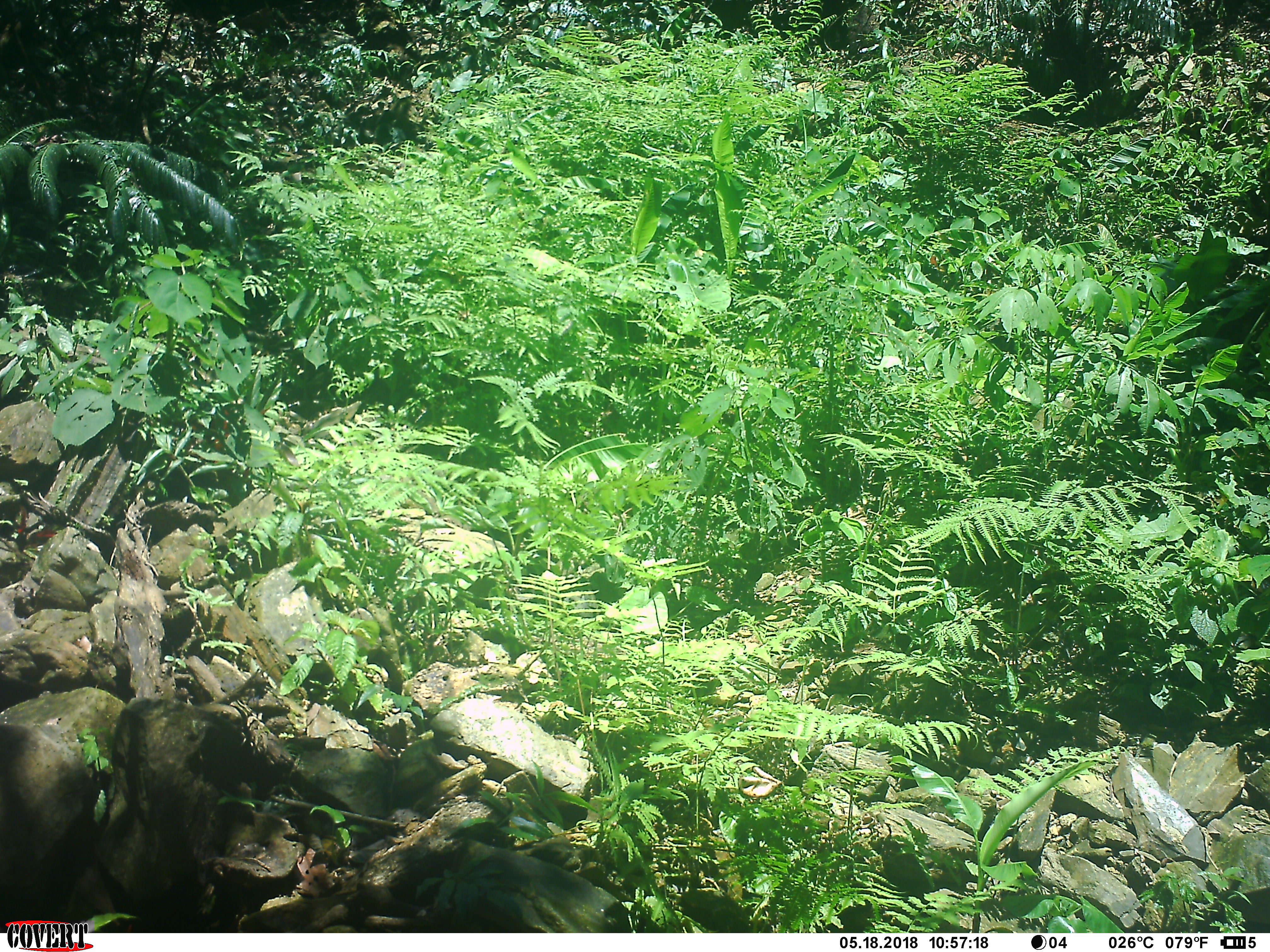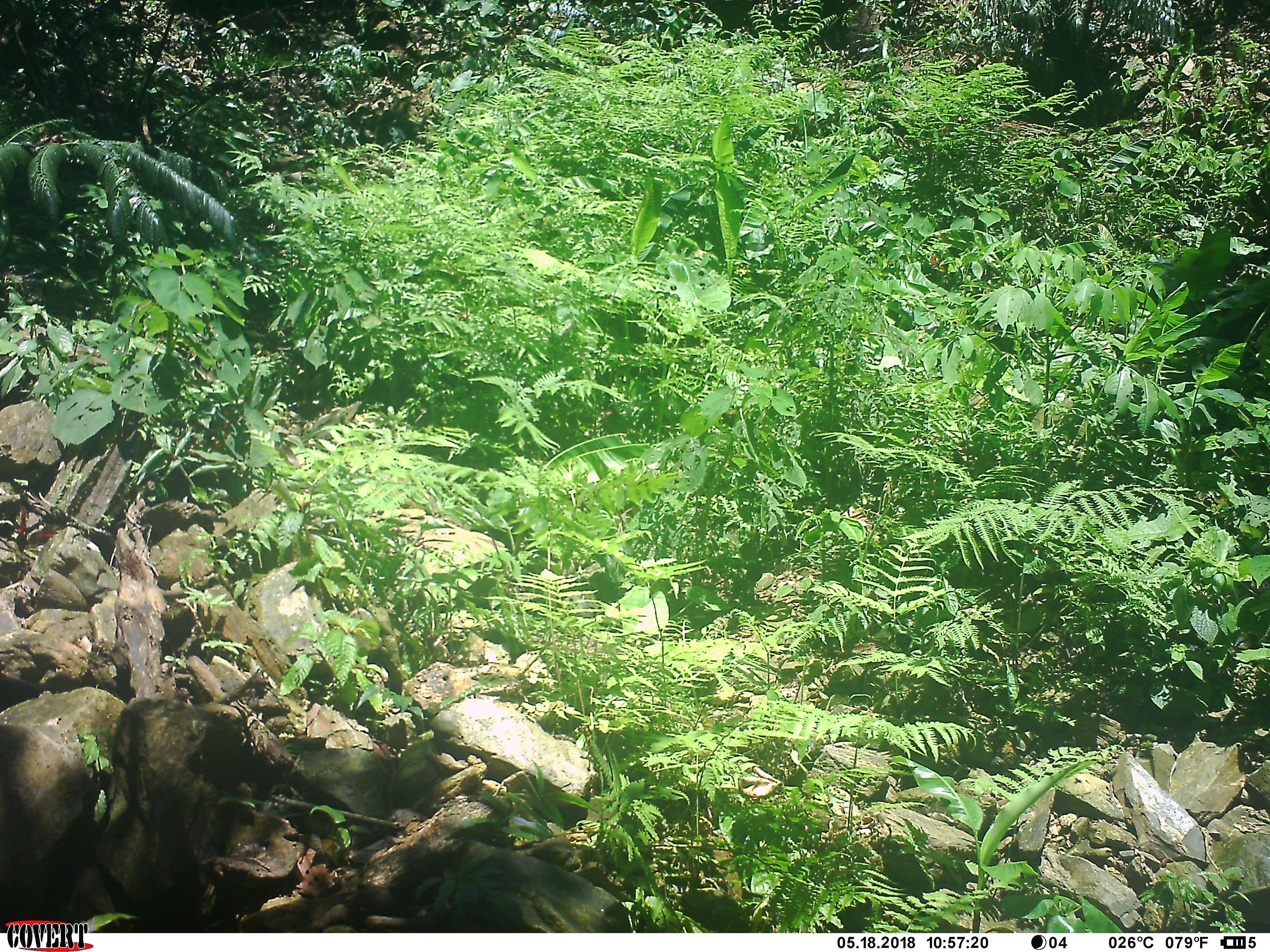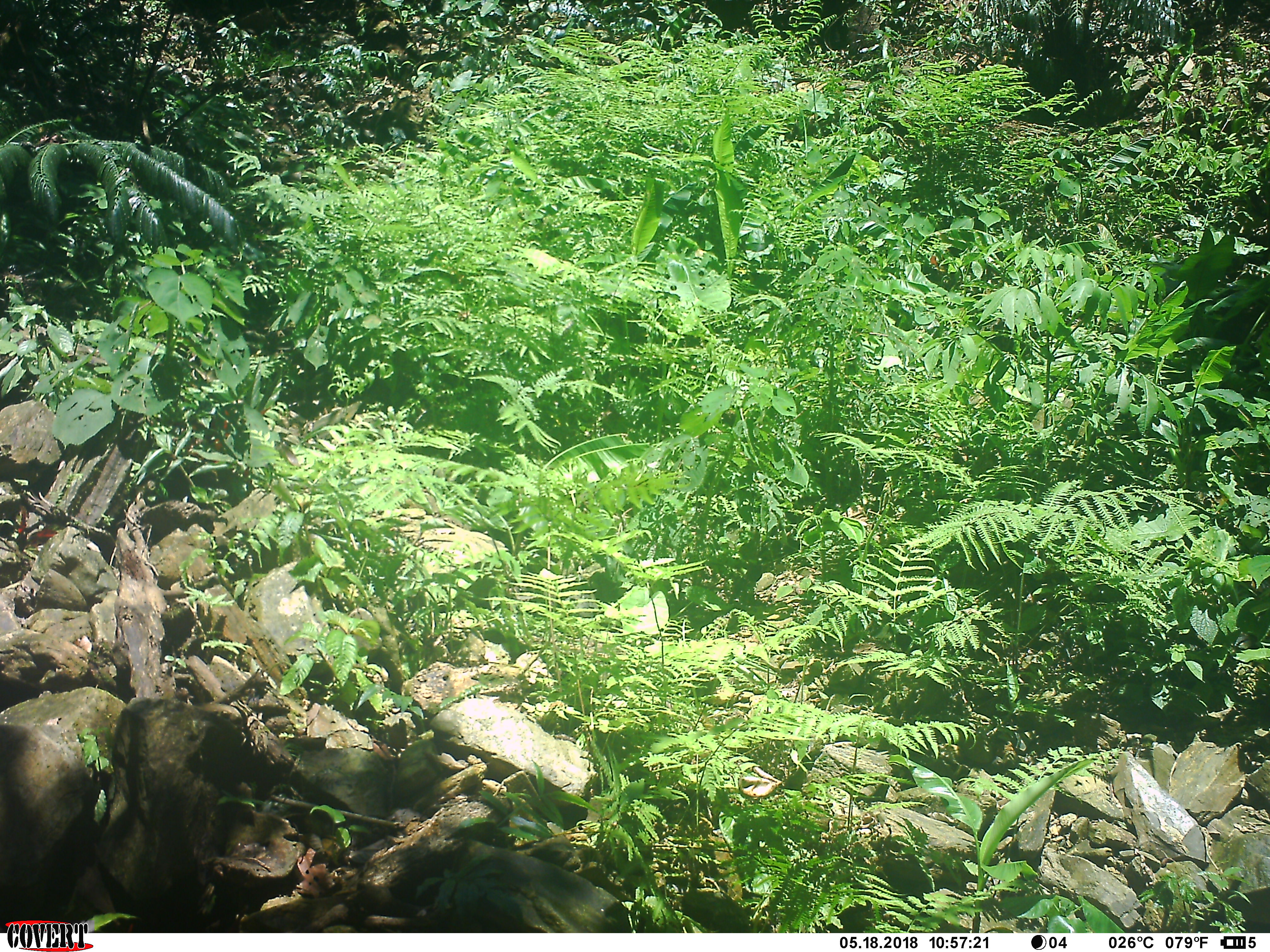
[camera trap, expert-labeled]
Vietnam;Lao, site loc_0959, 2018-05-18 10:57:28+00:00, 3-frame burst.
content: no animal present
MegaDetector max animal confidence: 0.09